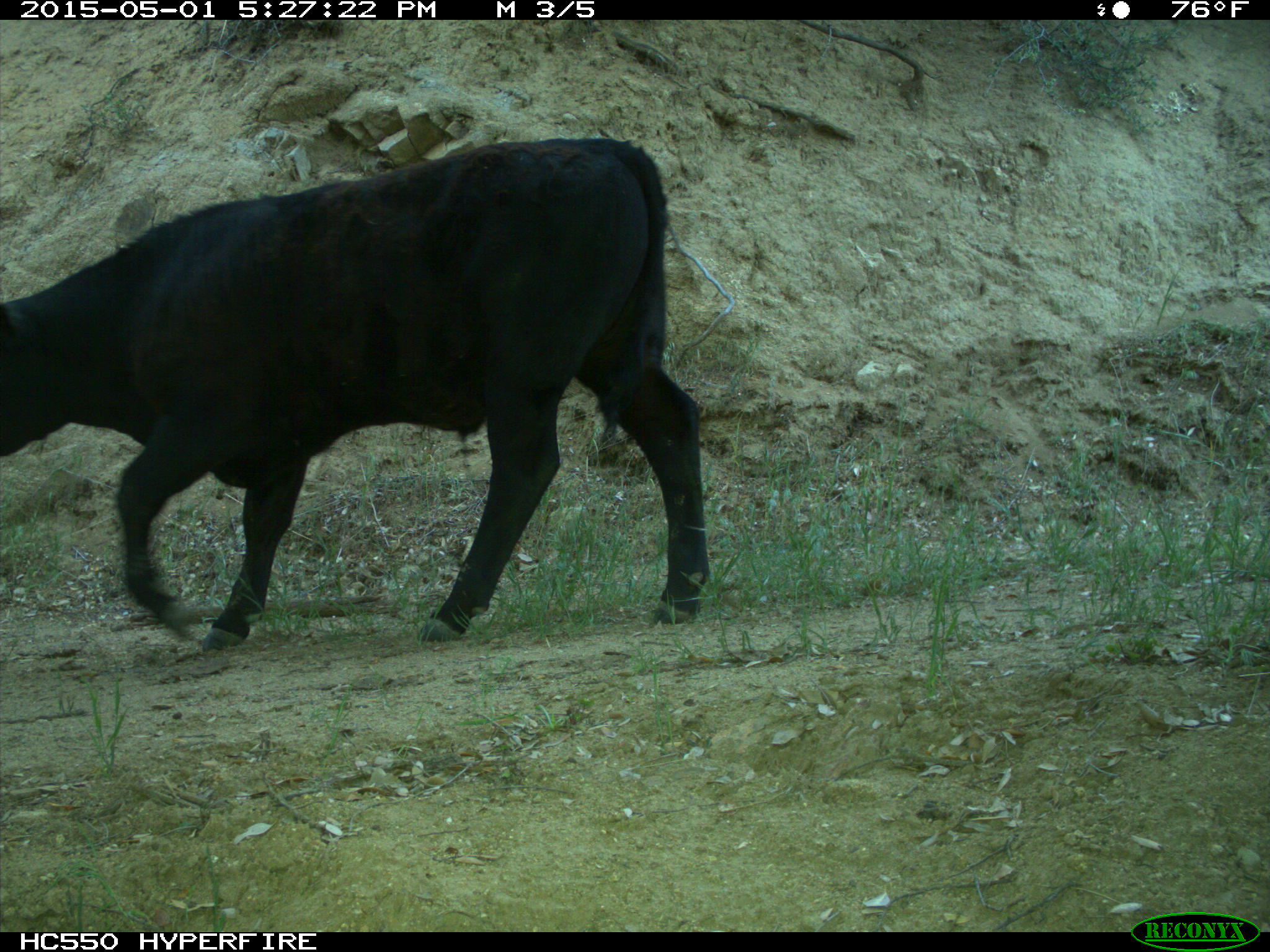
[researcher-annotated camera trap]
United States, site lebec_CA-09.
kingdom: Animalia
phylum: Chordata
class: Mammalia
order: Artiodactyla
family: Bovidae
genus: Bos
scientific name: Bos taurus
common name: domestic cow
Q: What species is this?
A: Bos taurus (domestic cow).